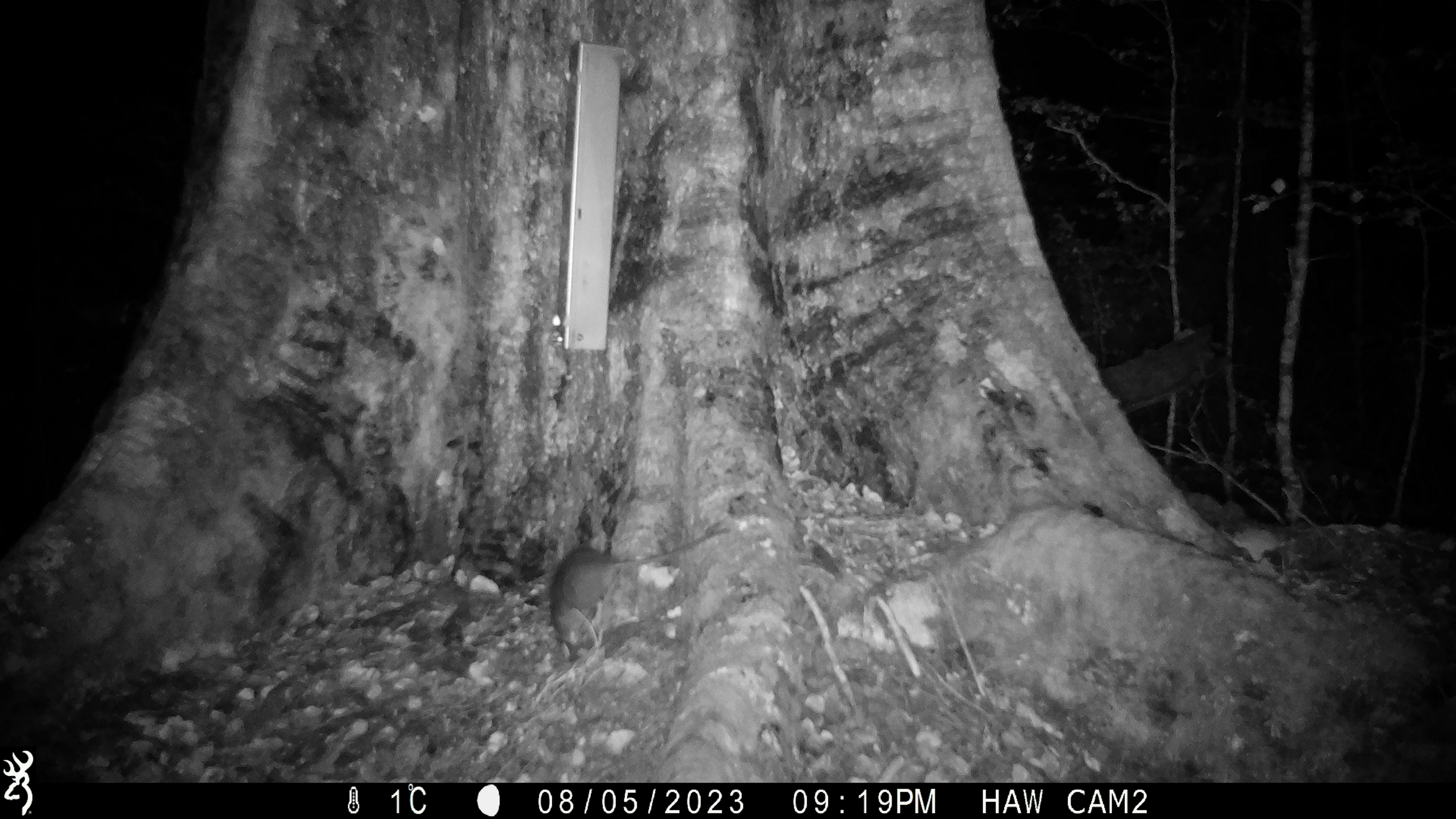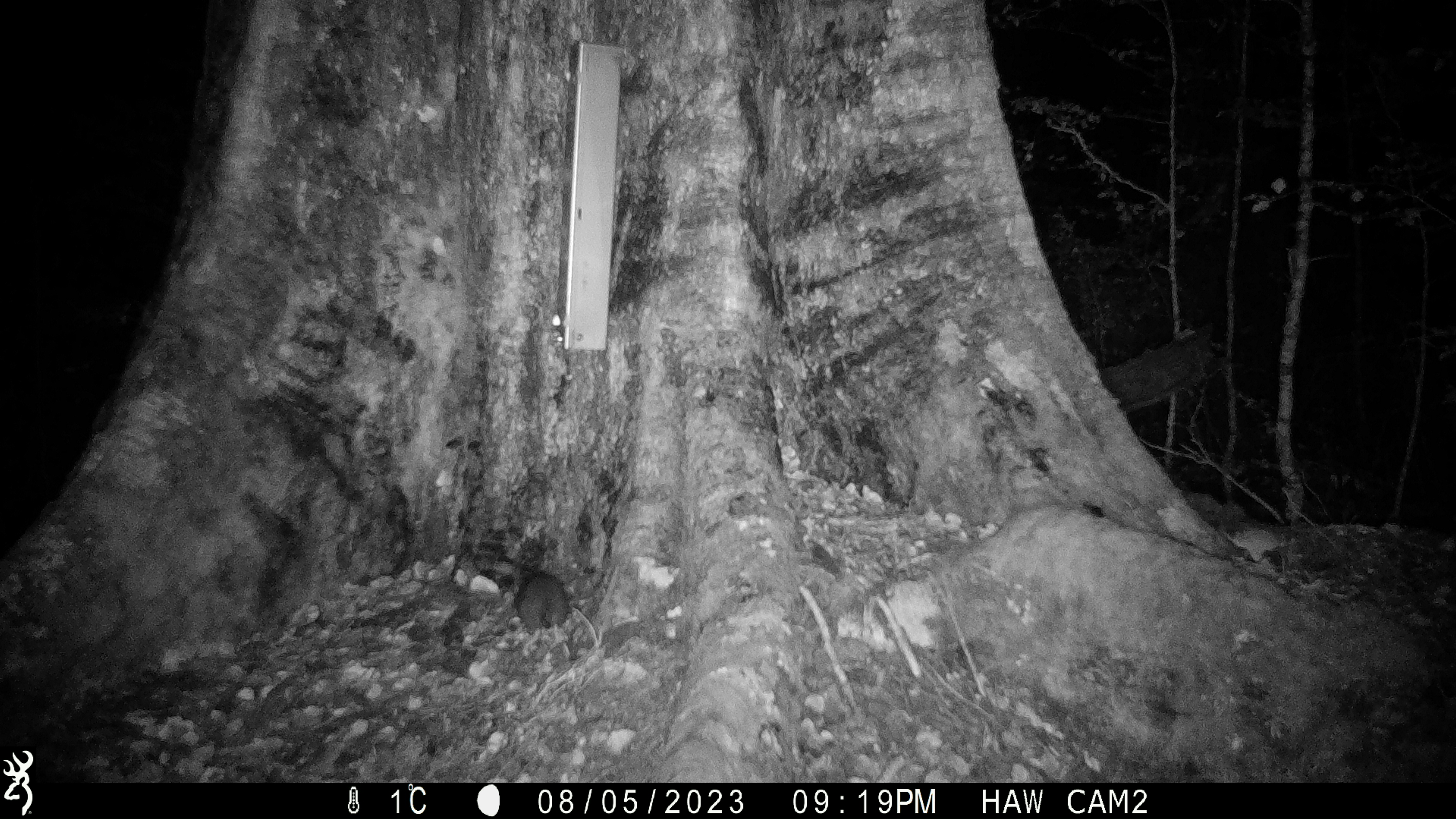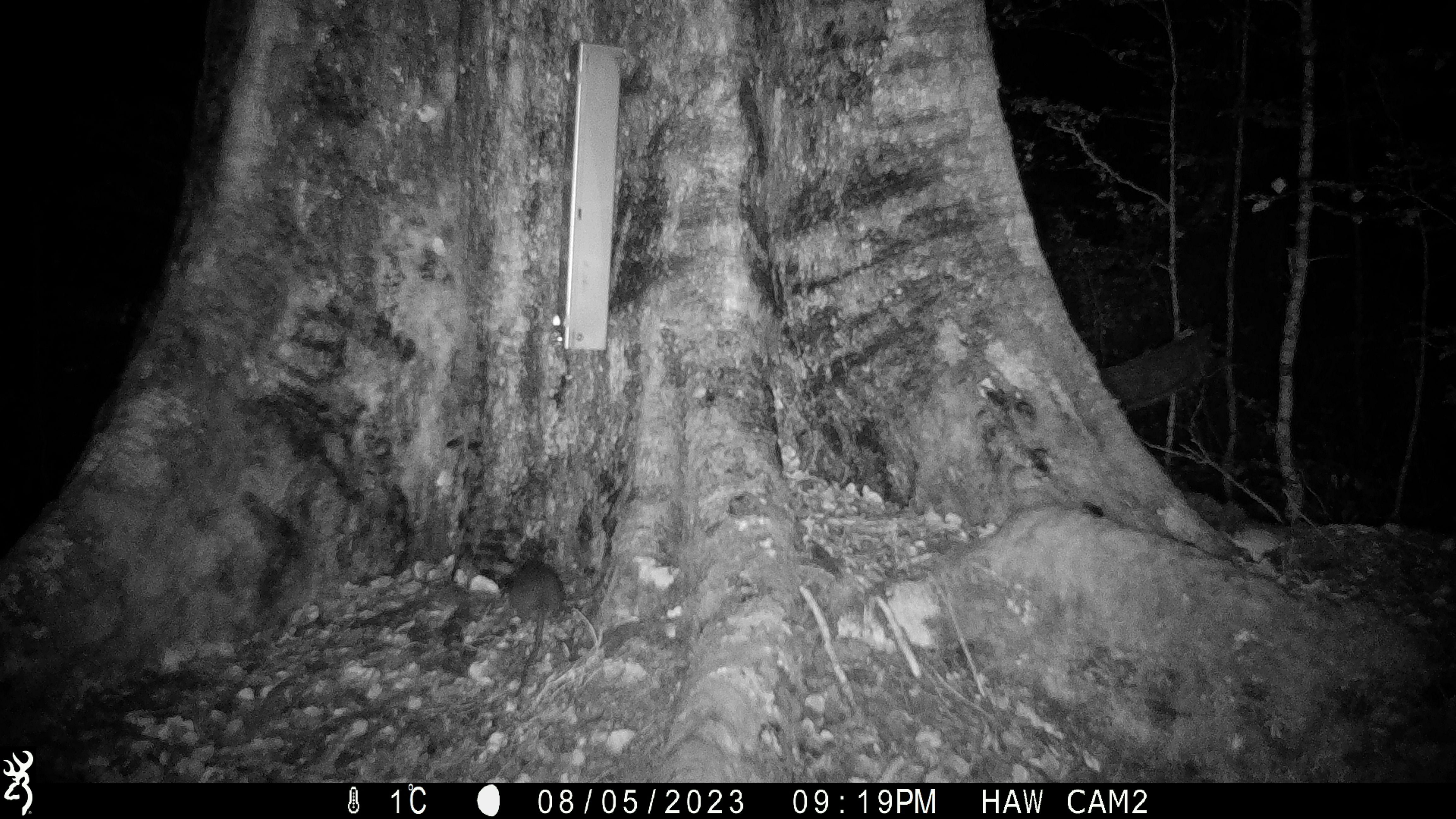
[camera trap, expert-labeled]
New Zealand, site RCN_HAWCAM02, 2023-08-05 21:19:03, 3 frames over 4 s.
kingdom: Animalia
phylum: Chordata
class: Mammalia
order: Rodentia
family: Muridae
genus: Rattus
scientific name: Rattus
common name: rat